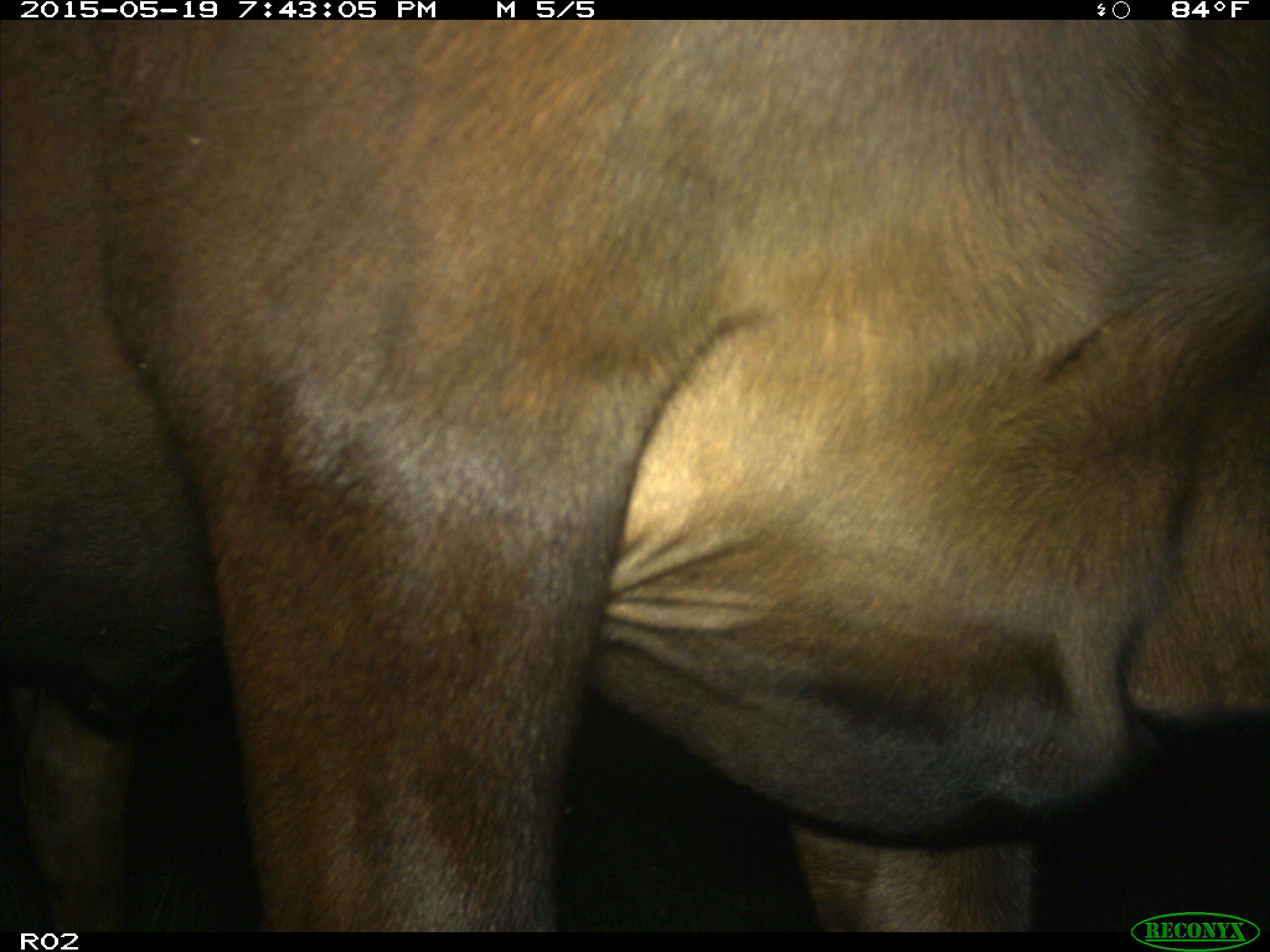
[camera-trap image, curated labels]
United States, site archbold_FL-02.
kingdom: Animalia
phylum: Chordata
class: Mammalia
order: Artiodactyla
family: Bovidae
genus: Bos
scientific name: Bos taurus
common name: domestic cow